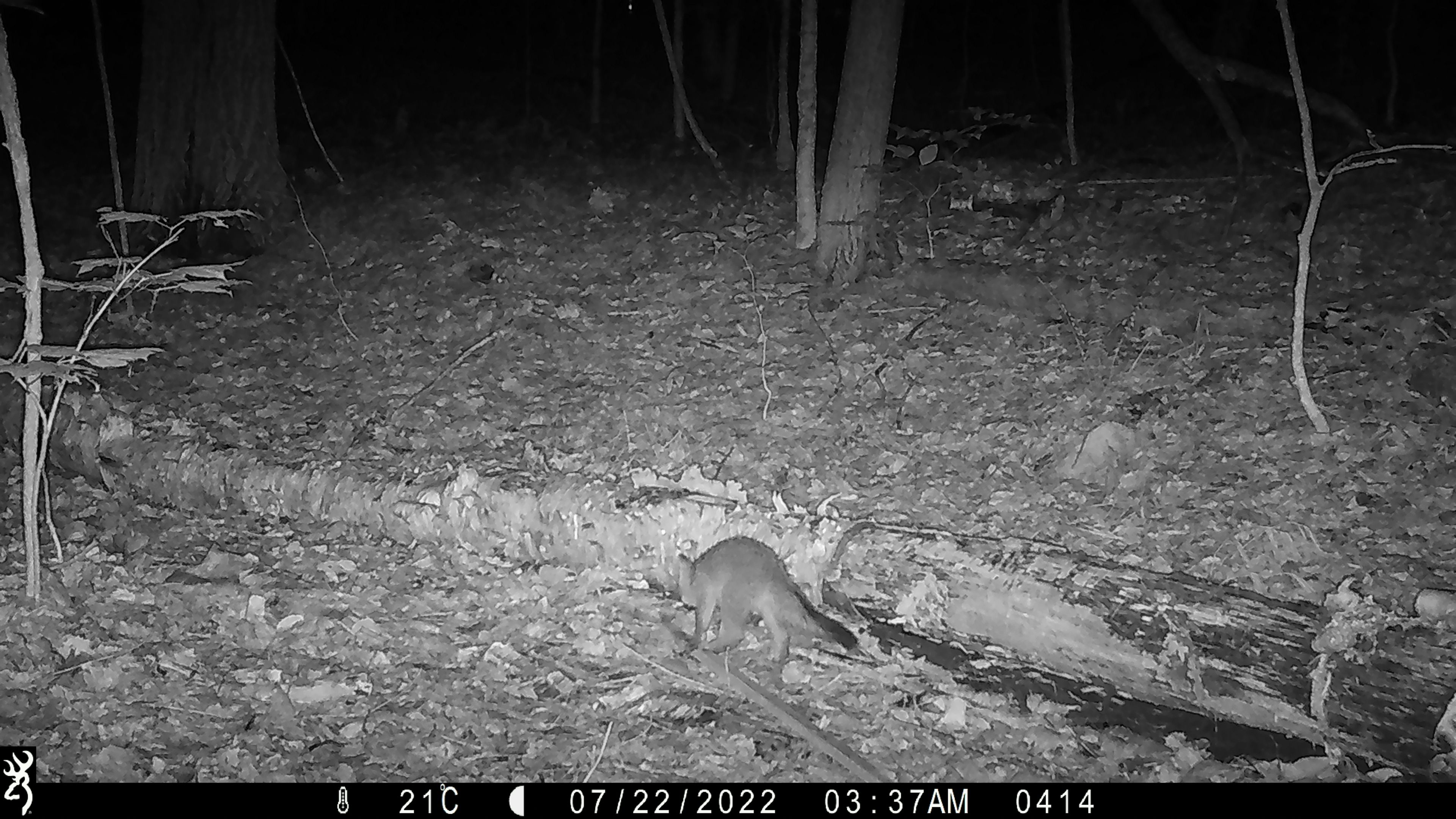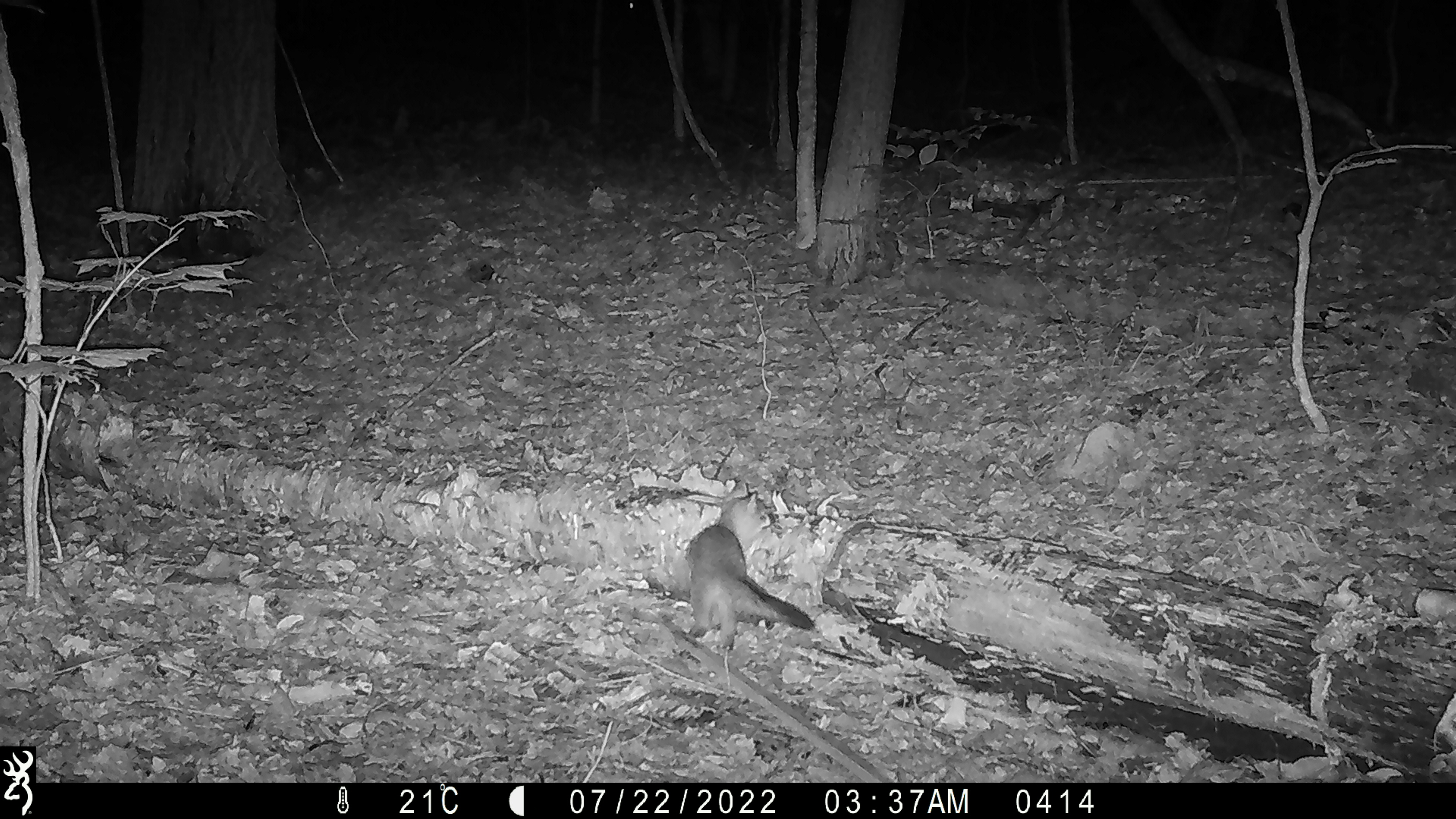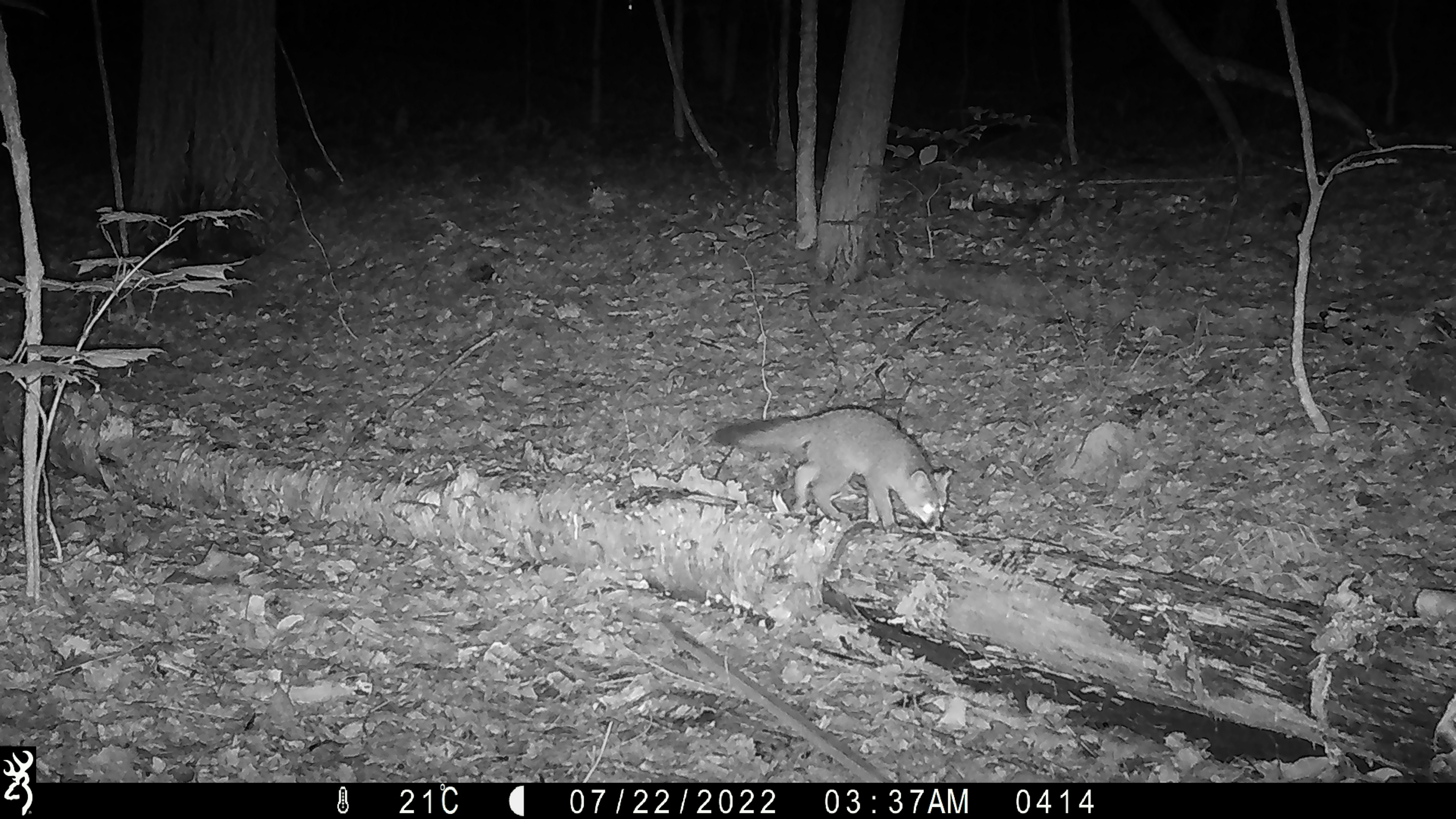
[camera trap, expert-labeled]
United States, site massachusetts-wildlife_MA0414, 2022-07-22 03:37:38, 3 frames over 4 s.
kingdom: Animalia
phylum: Chordata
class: Mammalia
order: Carnivora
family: Canidae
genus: Urocyon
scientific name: Urocyon cinereoargenteus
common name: gray fox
Gray fox (Urocyon cinereoargenteus).